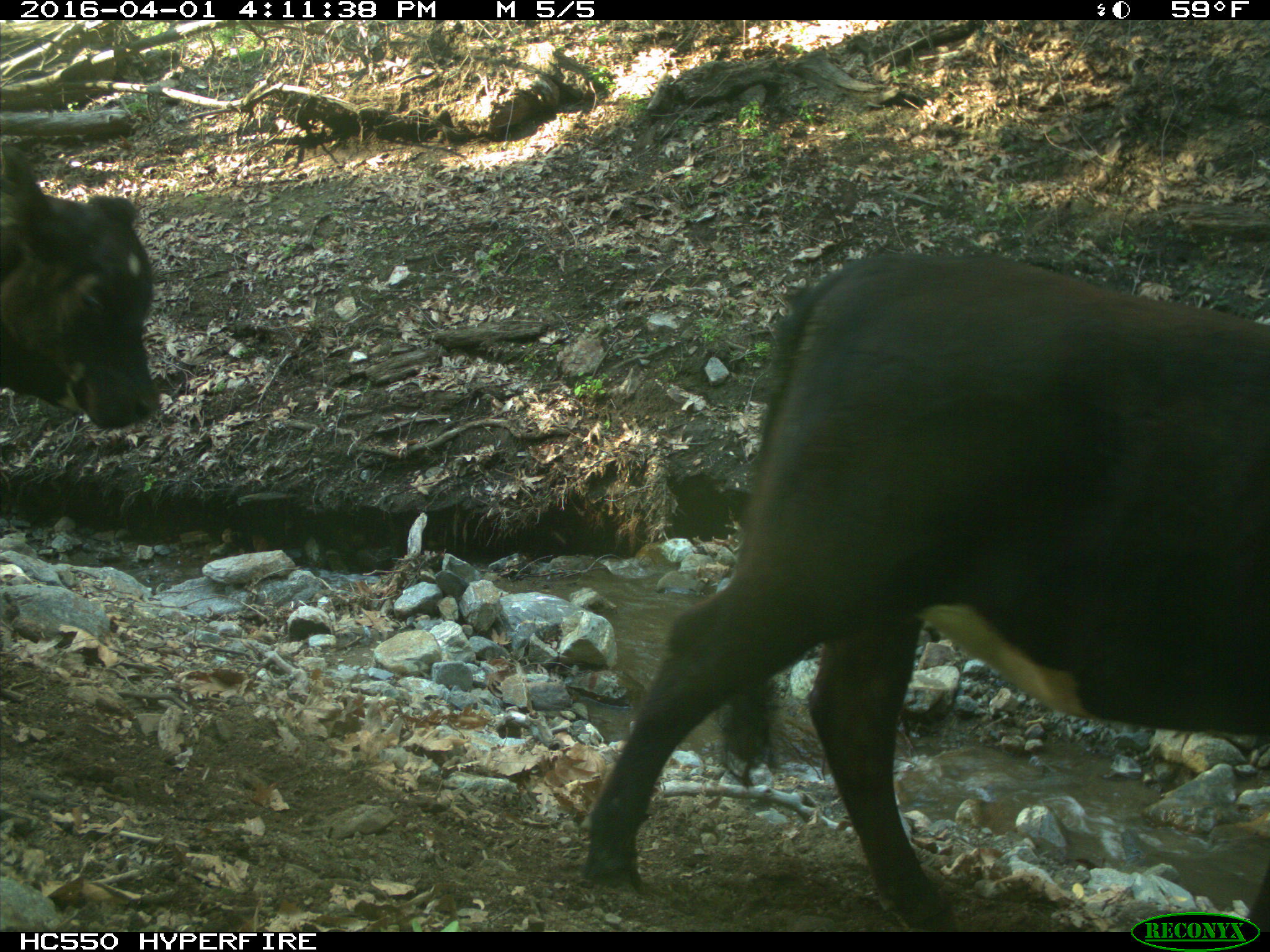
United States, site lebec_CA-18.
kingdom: Animalia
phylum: Chordata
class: Mammalia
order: Artiodactyla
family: Bovidae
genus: Bos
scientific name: Bos taurus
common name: domestic cow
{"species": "Bos taurus (domestic cow)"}